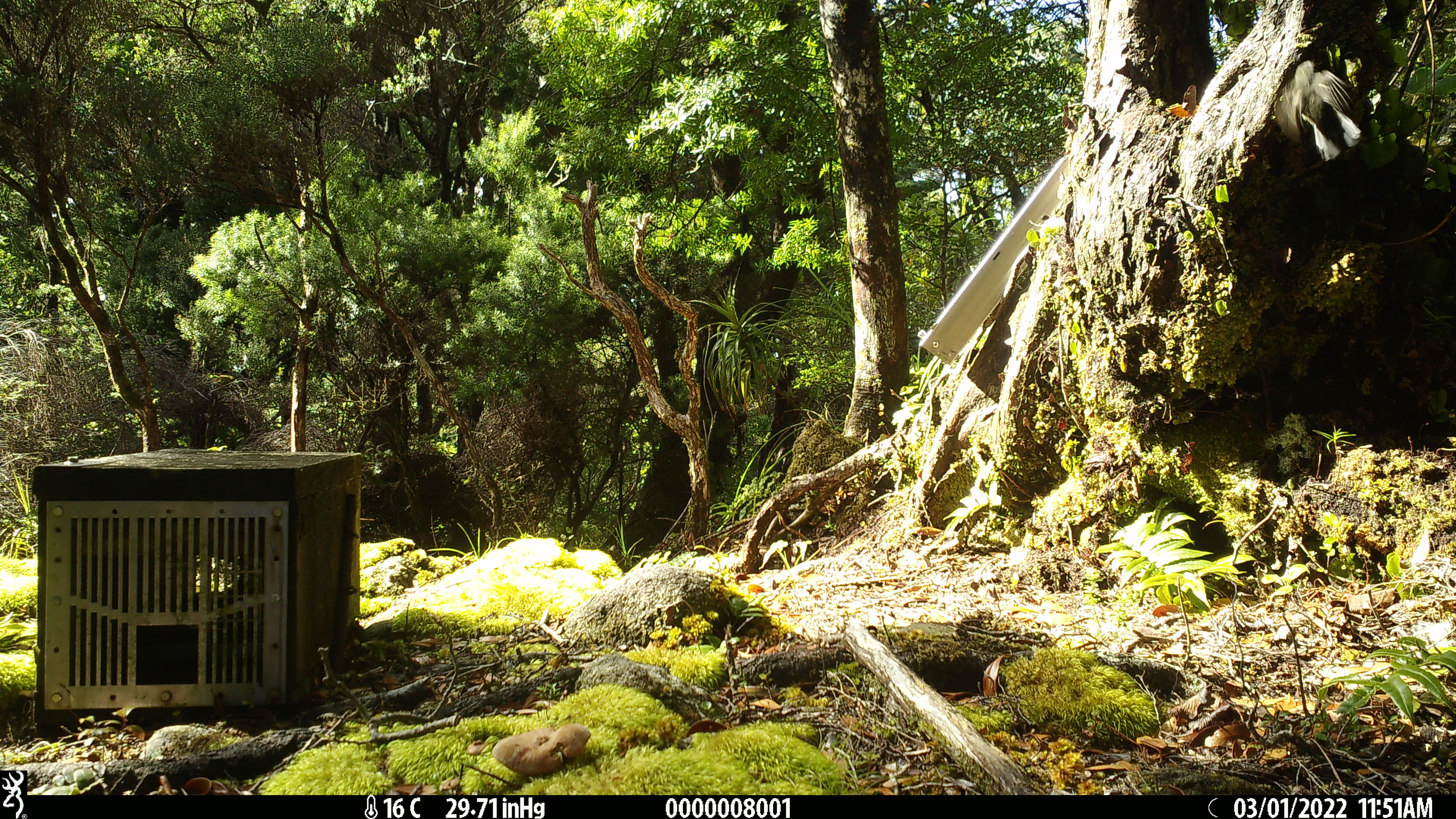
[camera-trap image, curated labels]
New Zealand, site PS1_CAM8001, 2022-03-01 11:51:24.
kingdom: Animalia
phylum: Chordata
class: Aves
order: Passeriformes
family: Petroicidae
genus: Petroica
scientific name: Petroica macrocephala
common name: tomtit